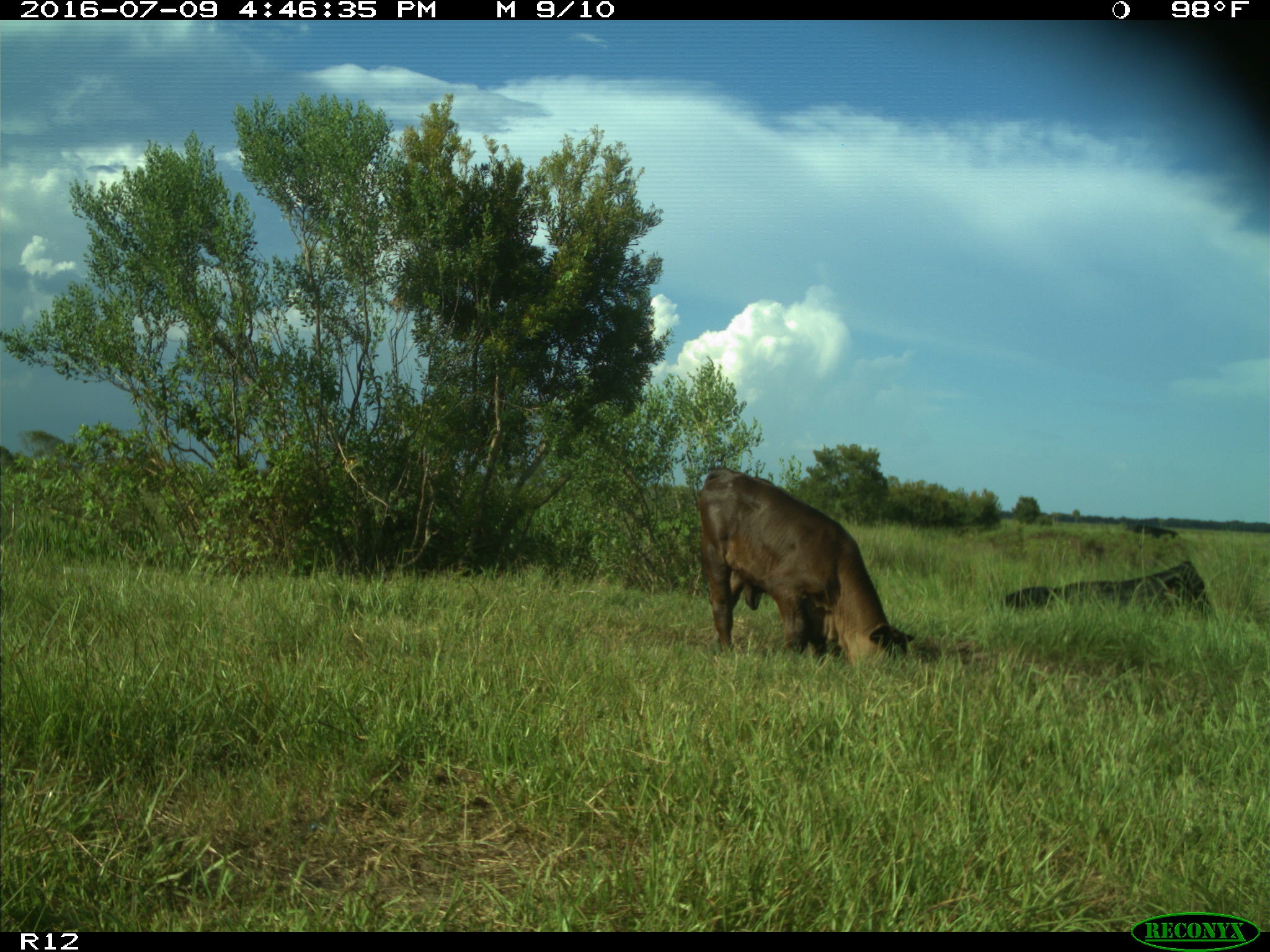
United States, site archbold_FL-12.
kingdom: Animalia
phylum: Chordata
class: Mammalia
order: Artiodactyla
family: Bovidae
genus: Bos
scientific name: Bos taurus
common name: domestic cow